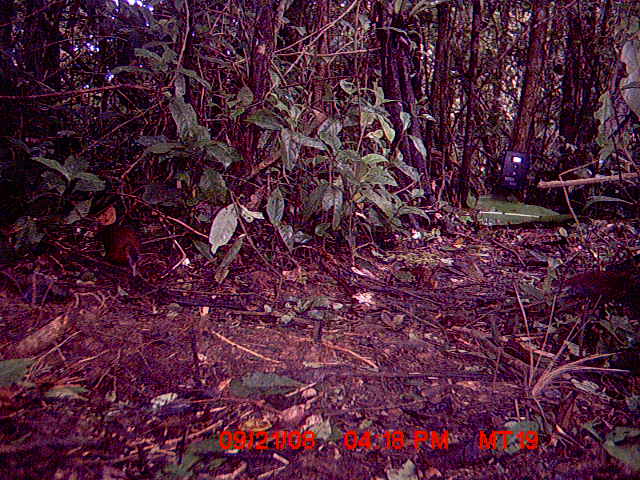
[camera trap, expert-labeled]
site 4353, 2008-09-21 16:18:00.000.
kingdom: Animalia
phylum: Chordata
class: Aves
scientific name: Aves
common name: bird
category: unknown bird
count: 2